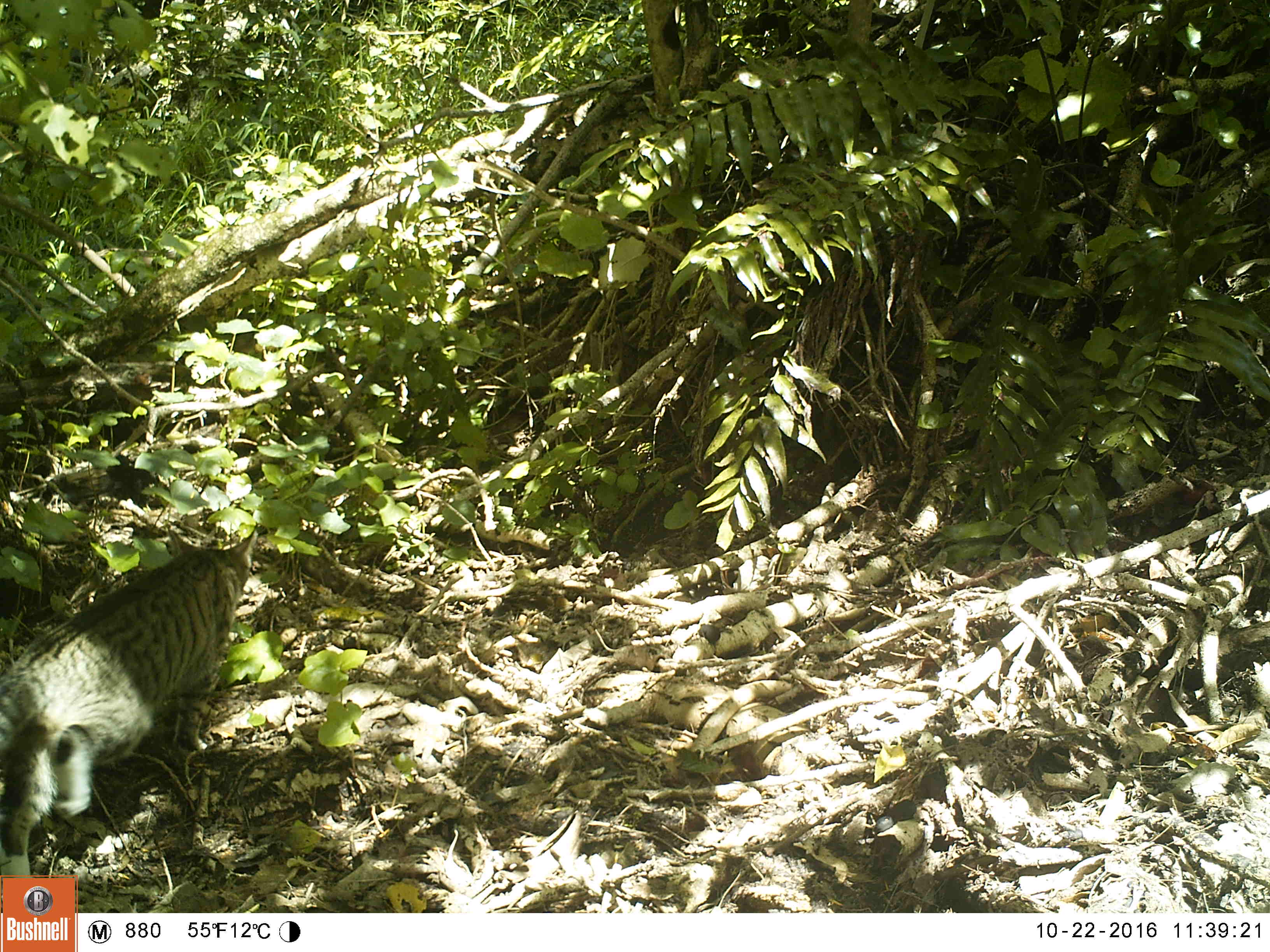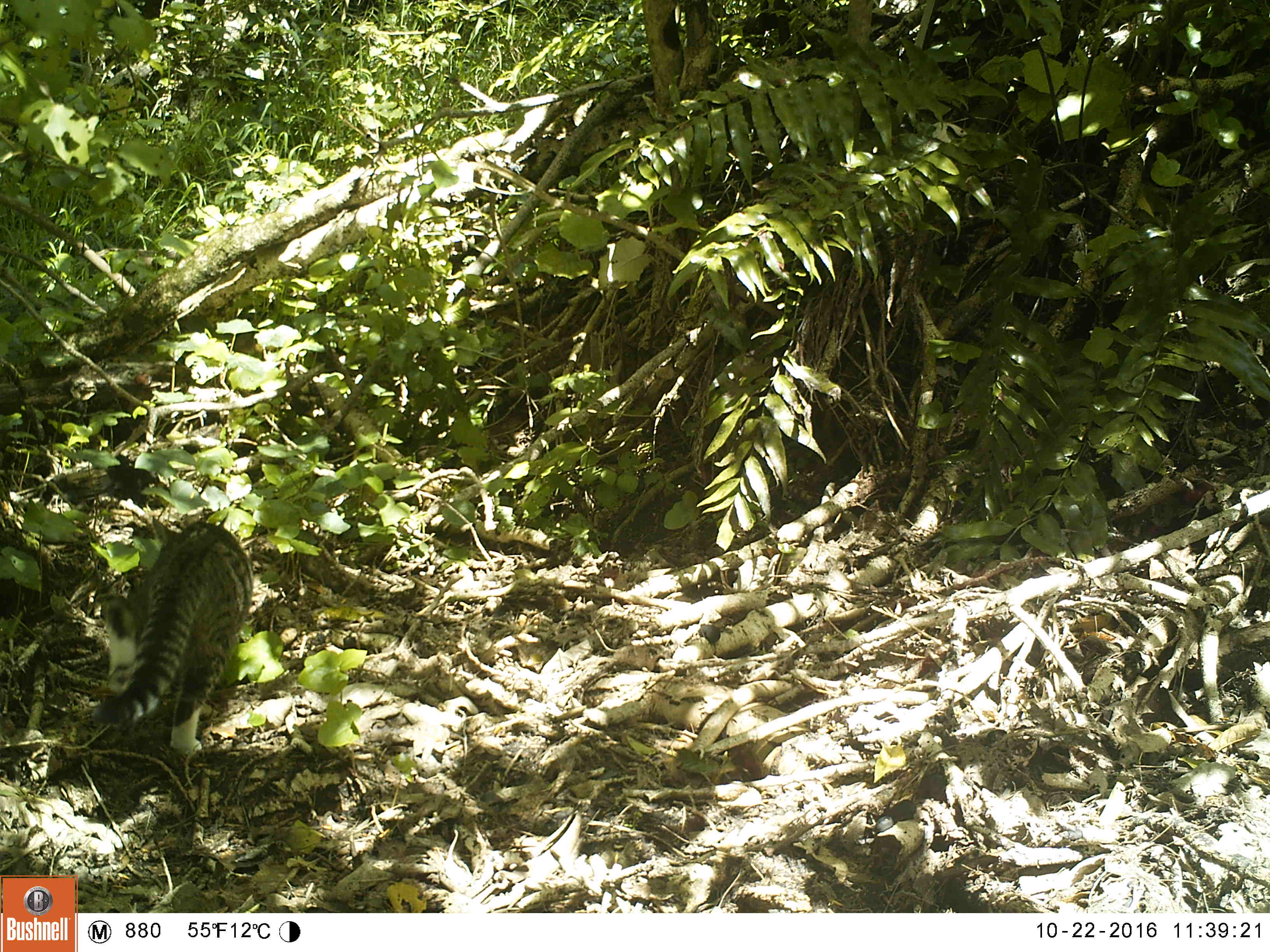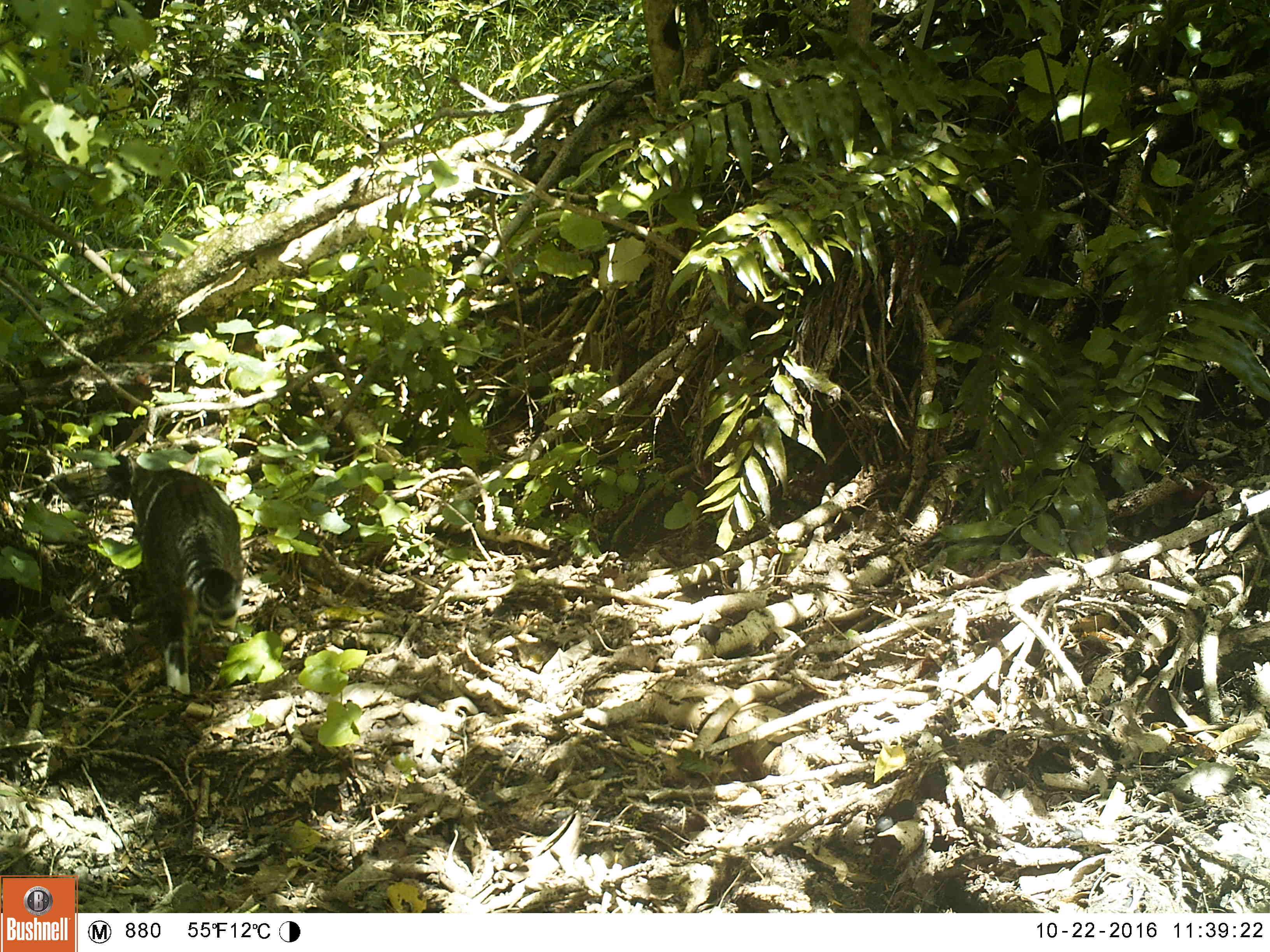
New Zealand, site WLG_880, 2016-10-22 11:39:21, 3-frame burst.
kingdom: Animalia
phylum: Chordata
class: Mammalia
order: Carnivora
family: Felidae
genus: Felis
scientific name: Felis catus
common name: domestic cat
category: cat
Cat (domestic cat) (Felis catus).